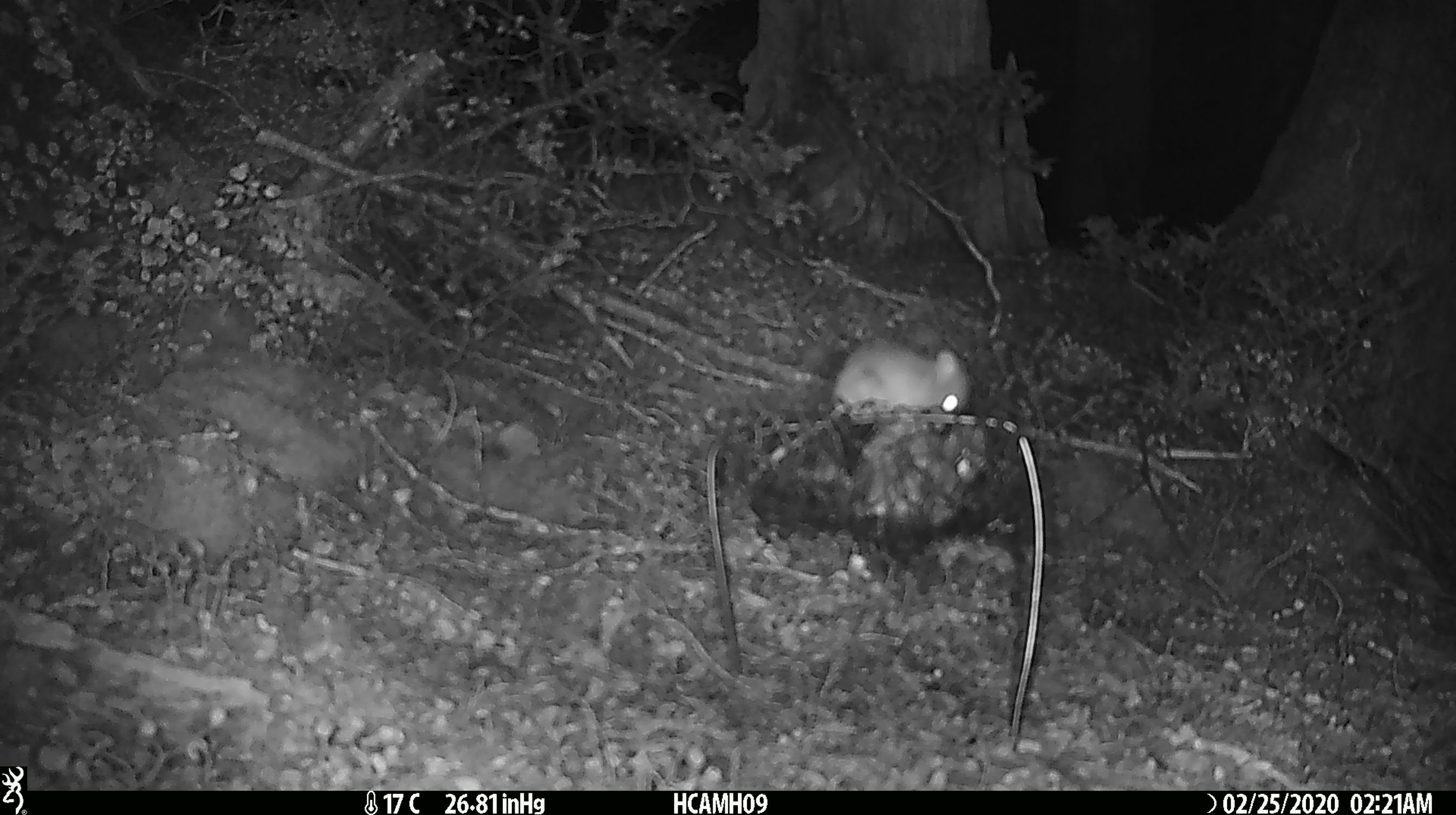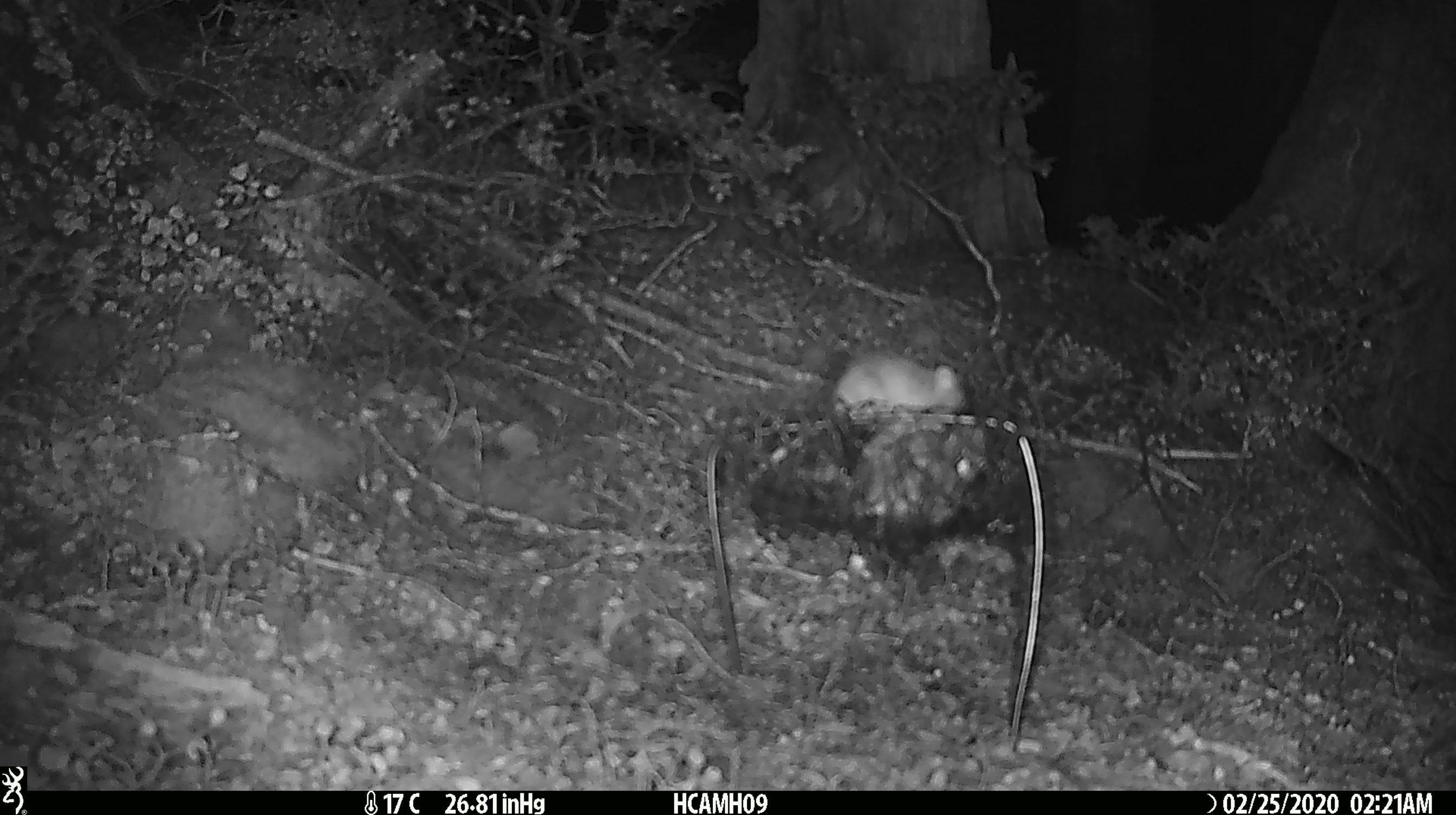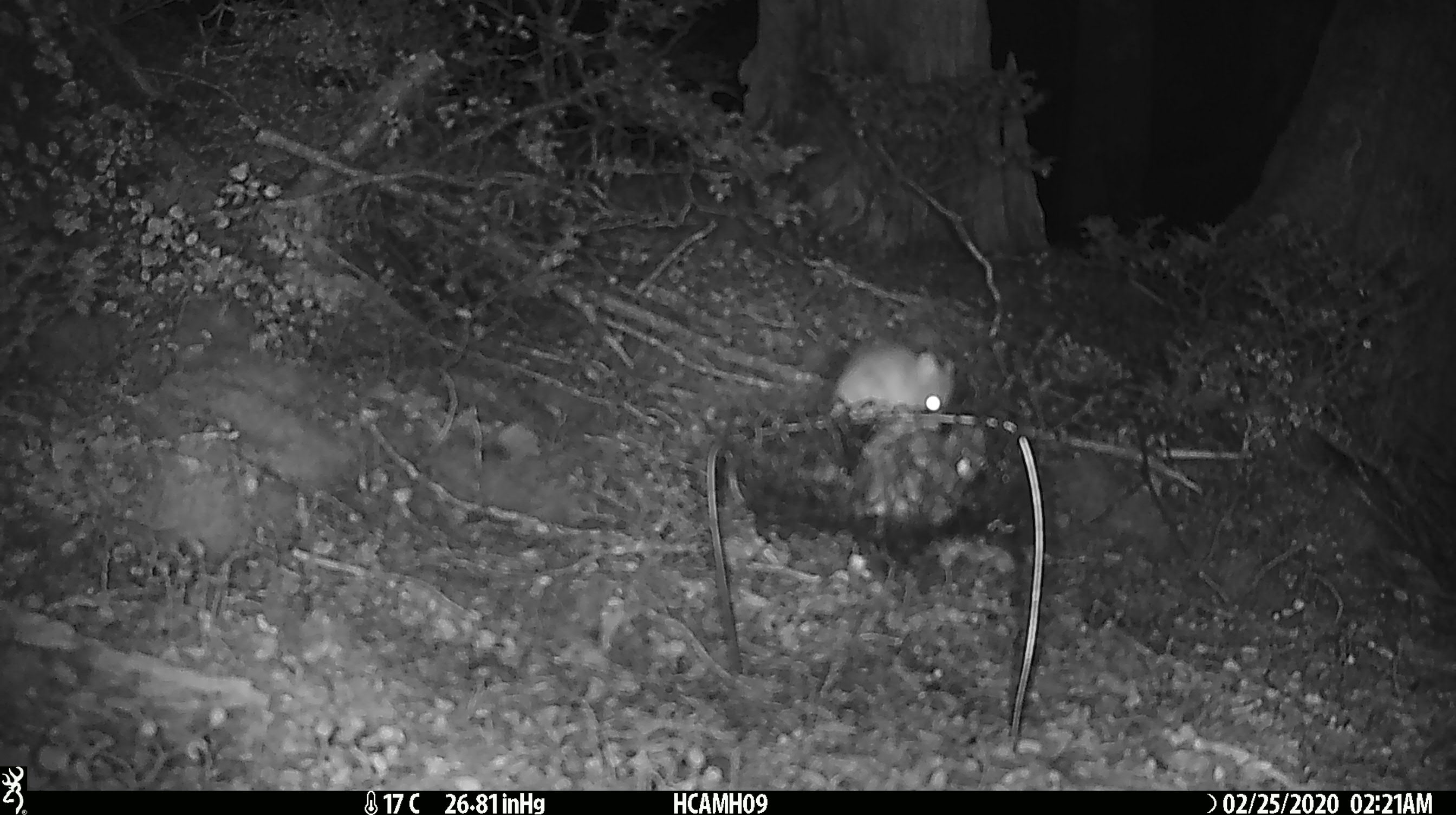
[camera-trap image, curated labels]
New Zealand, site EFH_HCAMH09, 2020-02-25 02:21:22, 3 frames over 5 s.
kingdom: Animalia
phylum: Chordata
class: Mammalia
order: Rodentia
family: Muridae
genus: Mus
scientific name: Mus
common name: mouse